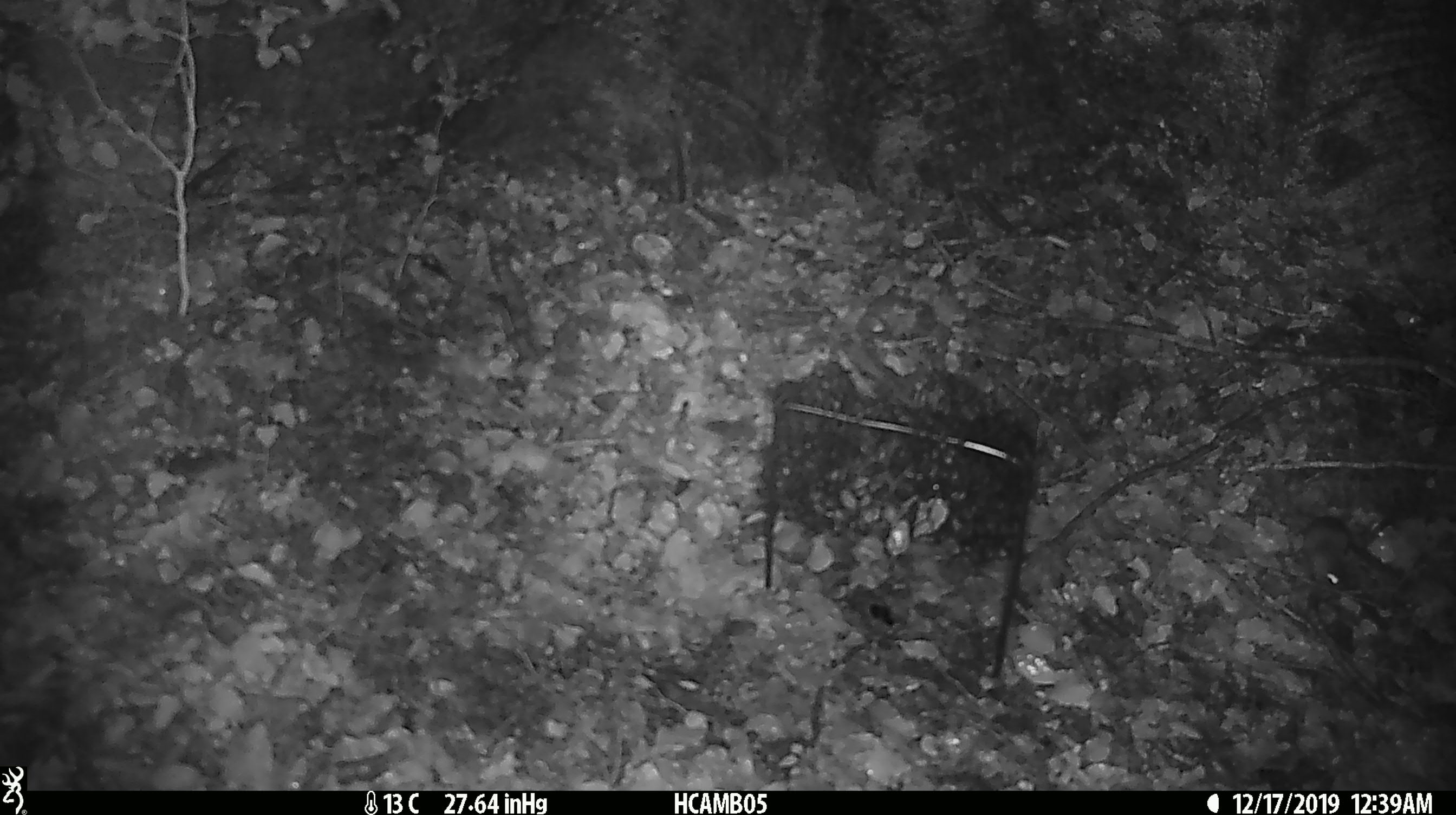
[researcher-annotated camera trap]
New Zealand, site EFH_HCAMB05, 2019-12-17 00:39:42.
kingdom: Animalia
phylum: Chordata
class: Mammalia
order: Rodentia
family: Muridae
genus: Mus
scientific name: Mus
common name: mouse